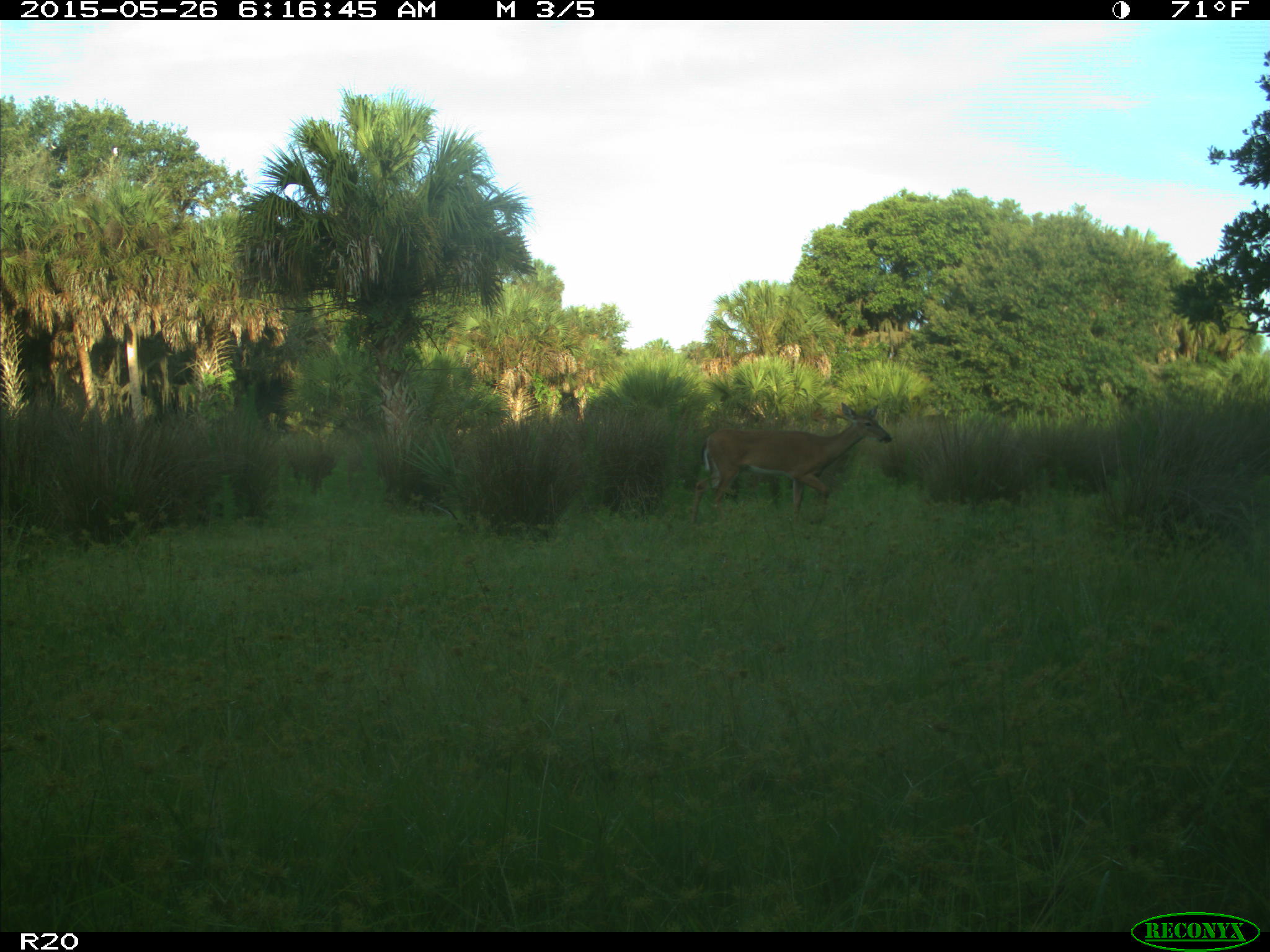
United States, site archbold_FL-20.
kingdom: Animalia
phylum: Chordata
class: Mammalia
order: Artiodactyla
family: Cervidae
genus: Odocoileus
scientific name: Odocoileus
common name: deer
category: unidentified deer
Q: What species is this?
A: Unidentified deer (deer) (Odocoileus).